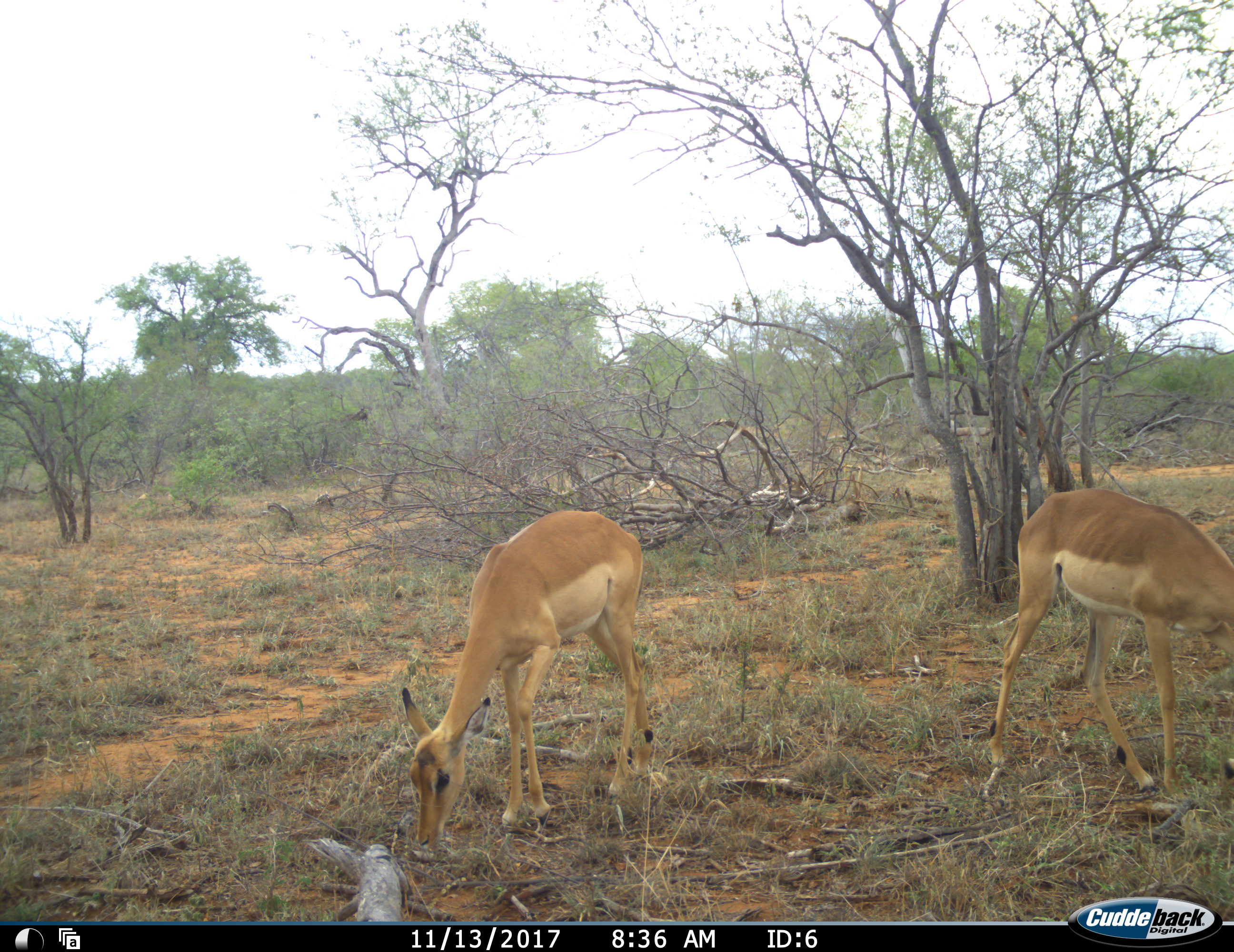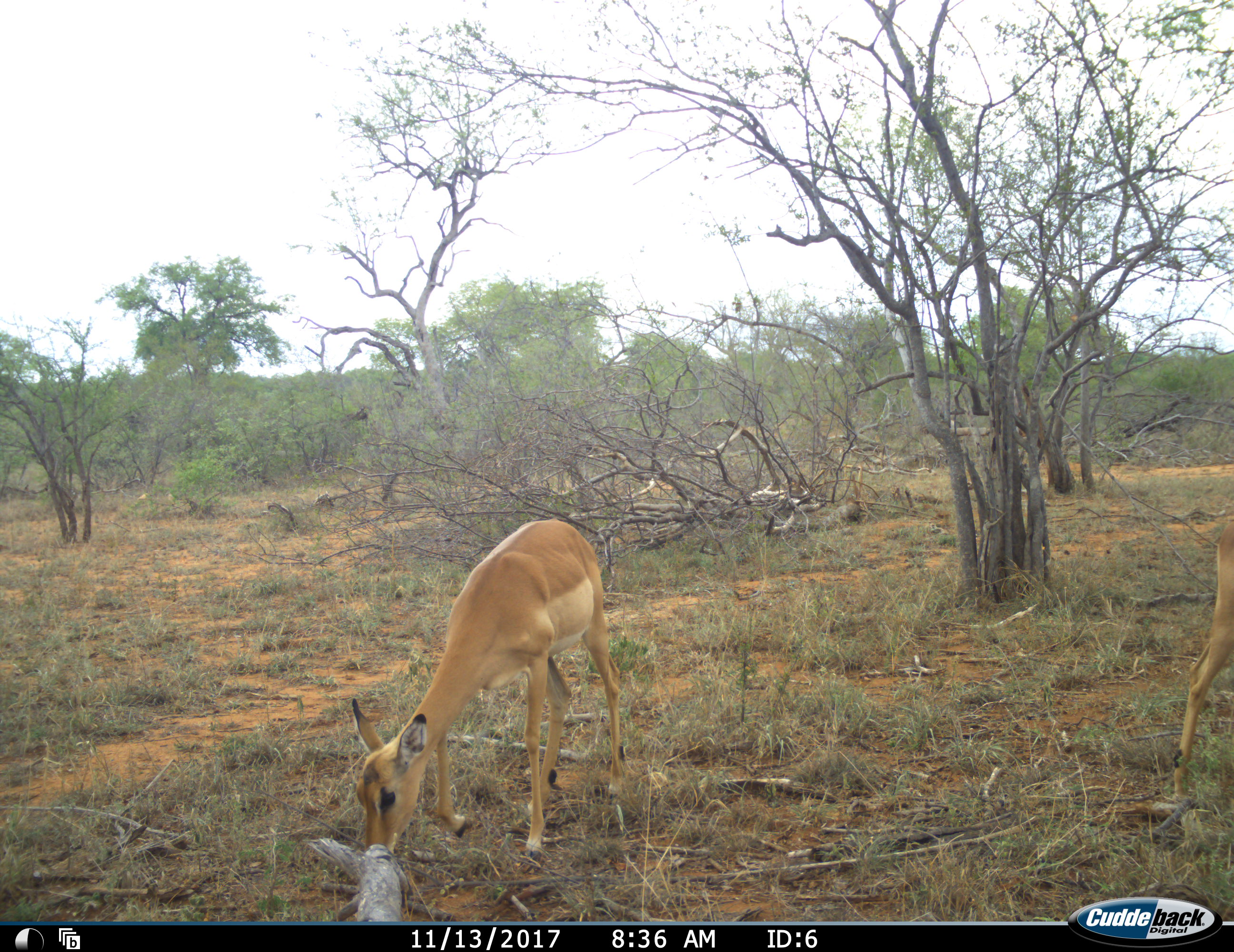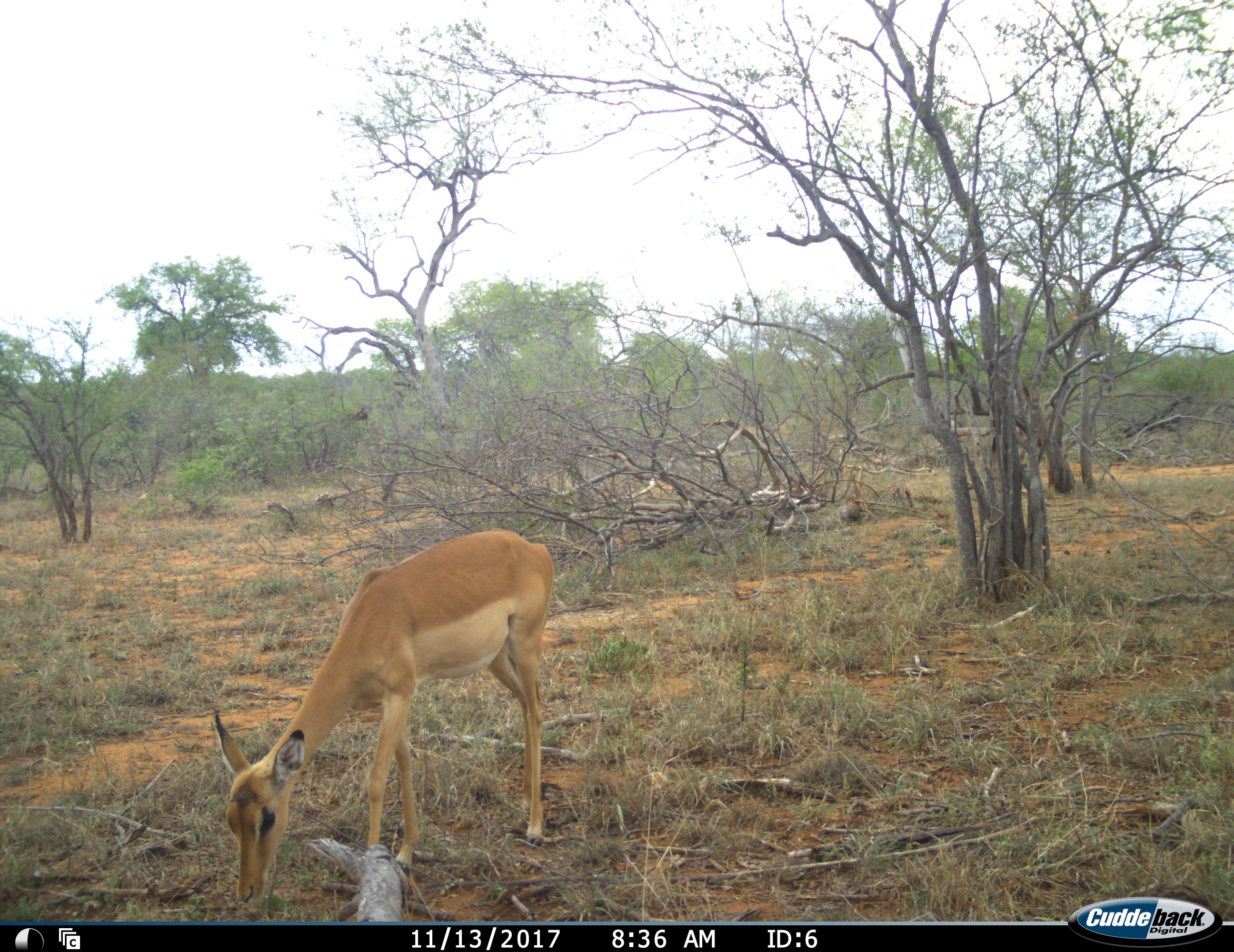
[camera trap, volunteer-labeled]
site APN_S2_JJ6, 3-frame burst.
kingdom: Animalia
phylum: Chordata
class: Mammalia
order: Artiodactyla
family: Bovidae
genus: Aepyceros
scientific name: Aepyceros melampus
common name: impala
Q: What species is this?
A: Impala (Aepyceros melampus).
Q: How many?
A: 2.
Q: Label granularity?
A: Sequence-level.